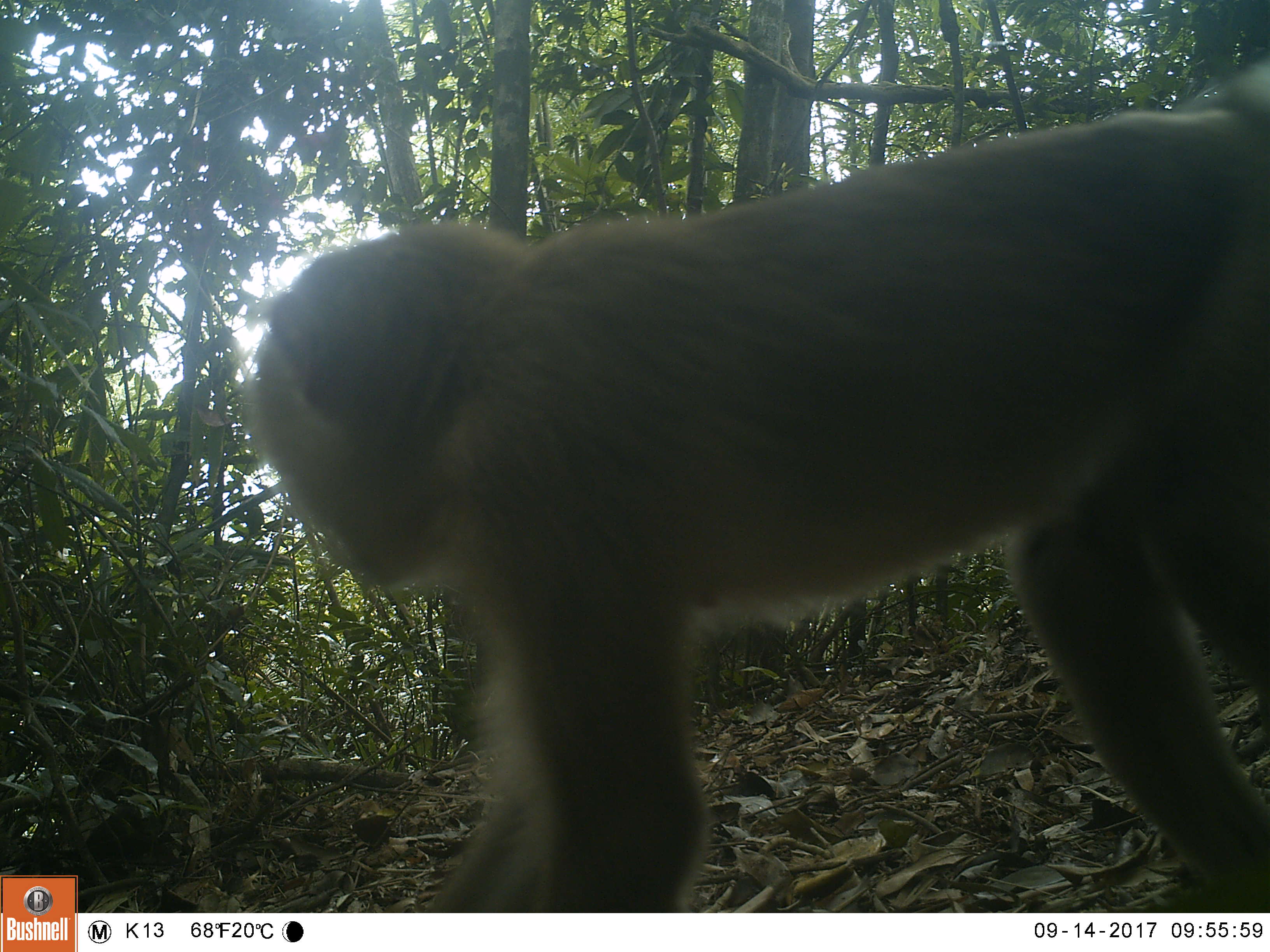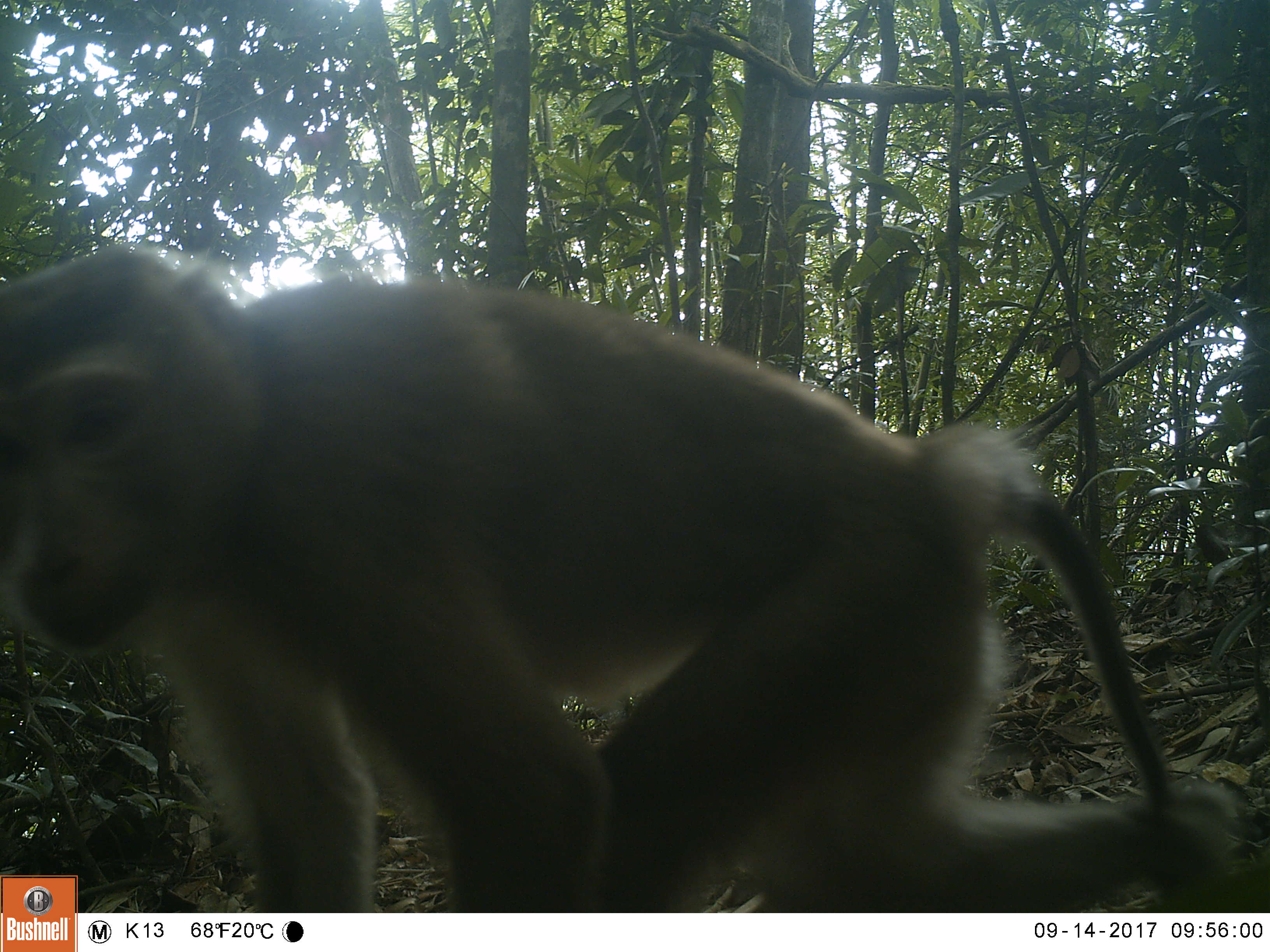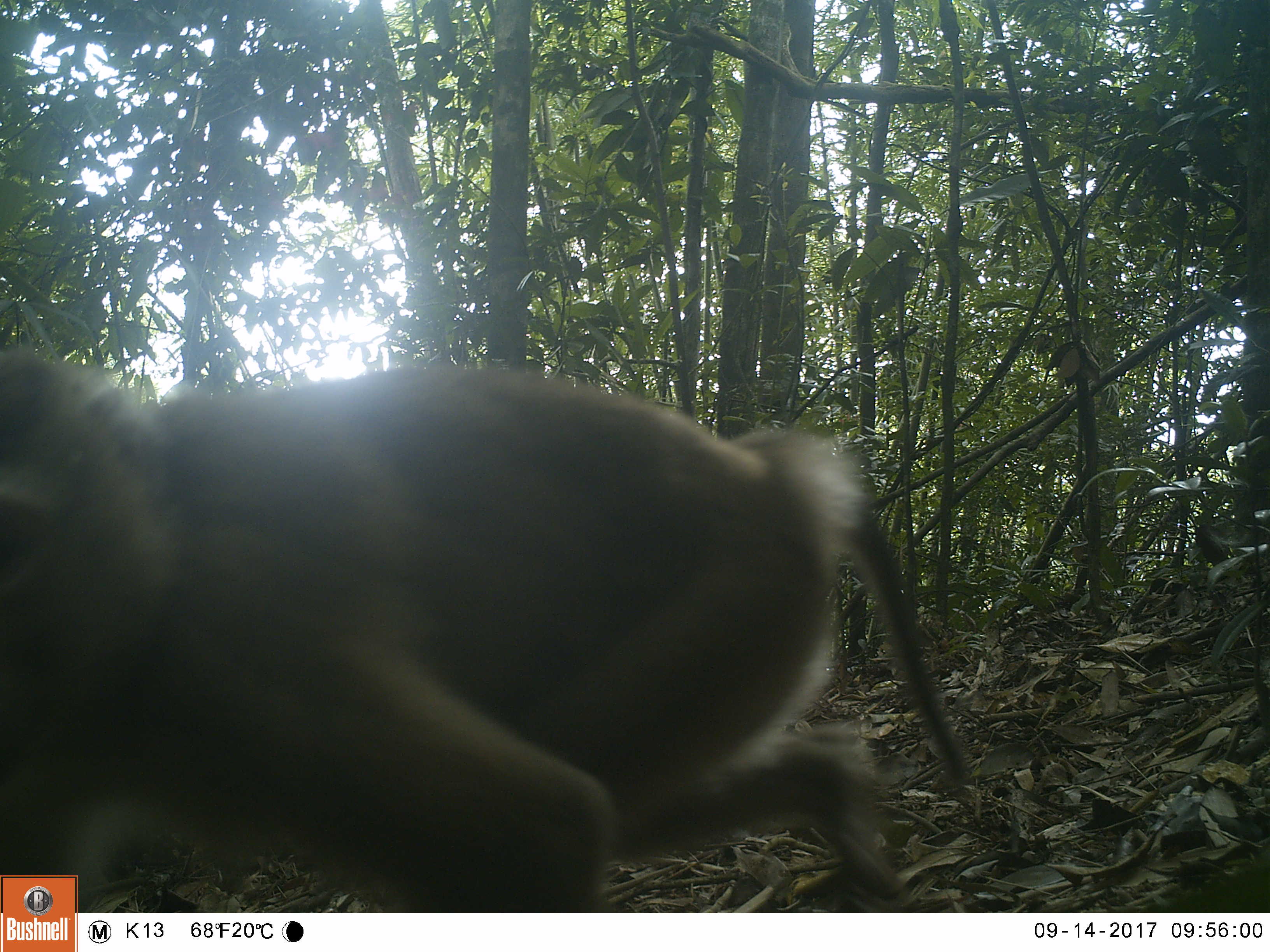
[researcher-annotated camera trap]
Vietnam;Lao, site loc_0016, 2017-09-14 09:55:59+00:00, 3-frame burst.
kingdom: Animalia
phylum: Chordata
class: Mammalia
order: Primates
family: Cercopithecidae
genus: Macaca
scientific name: Macaca nemestrina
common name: pig-tailed macaque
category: pig tailed macaque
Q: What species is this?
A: Pig tailed macaque (pig-tailed macaque) (Macaca nemestrina).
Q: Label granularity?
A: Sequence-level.